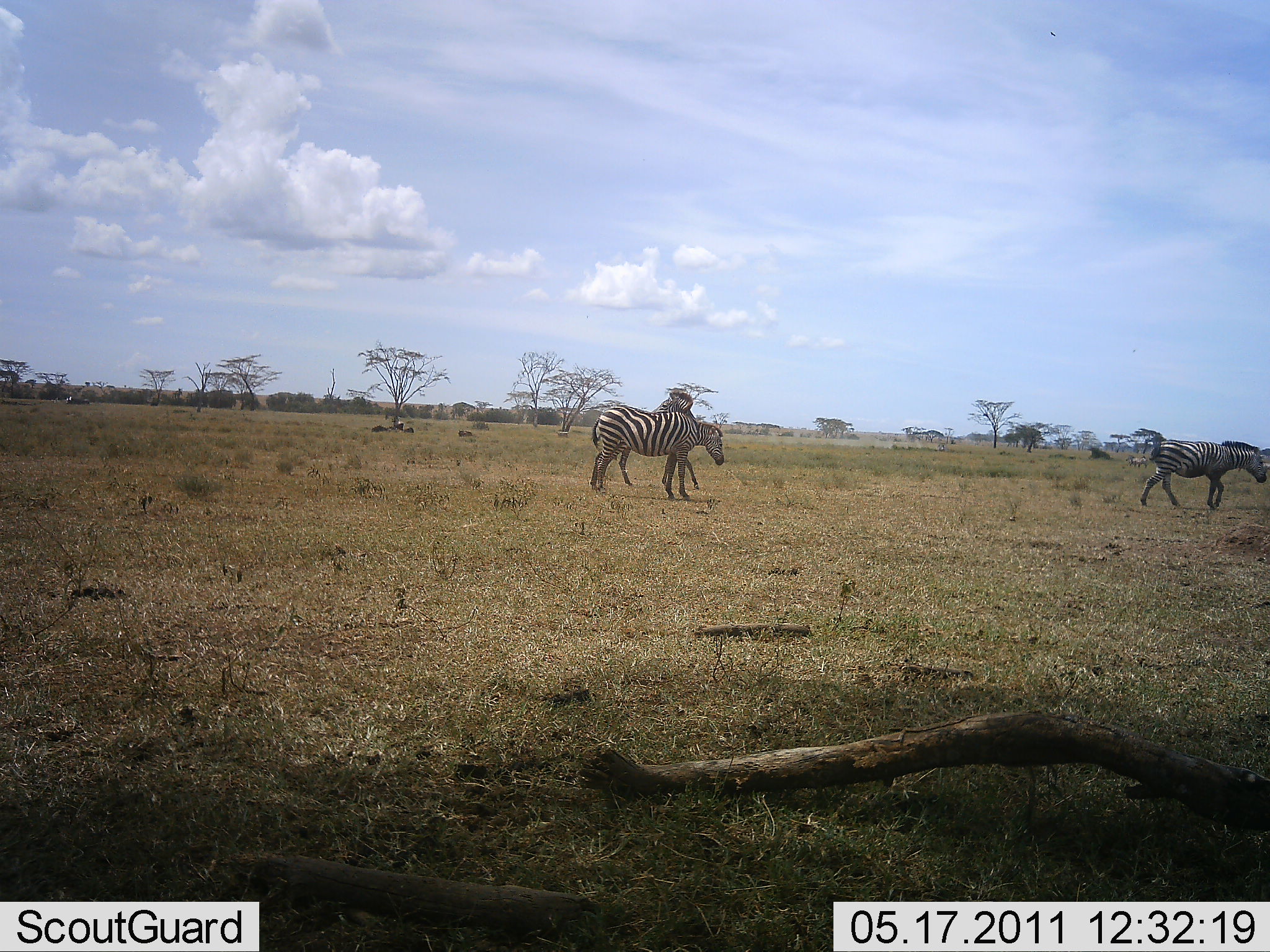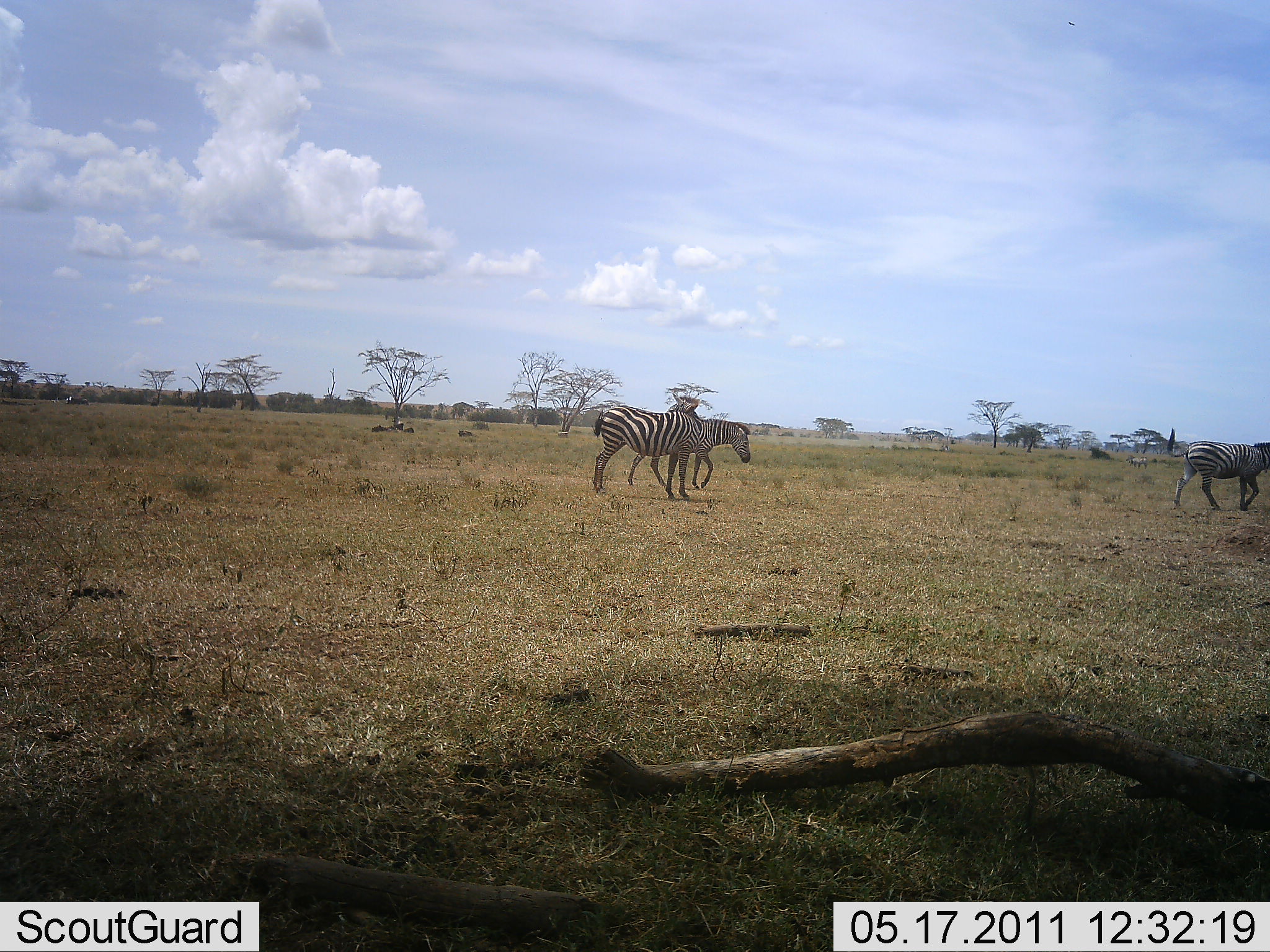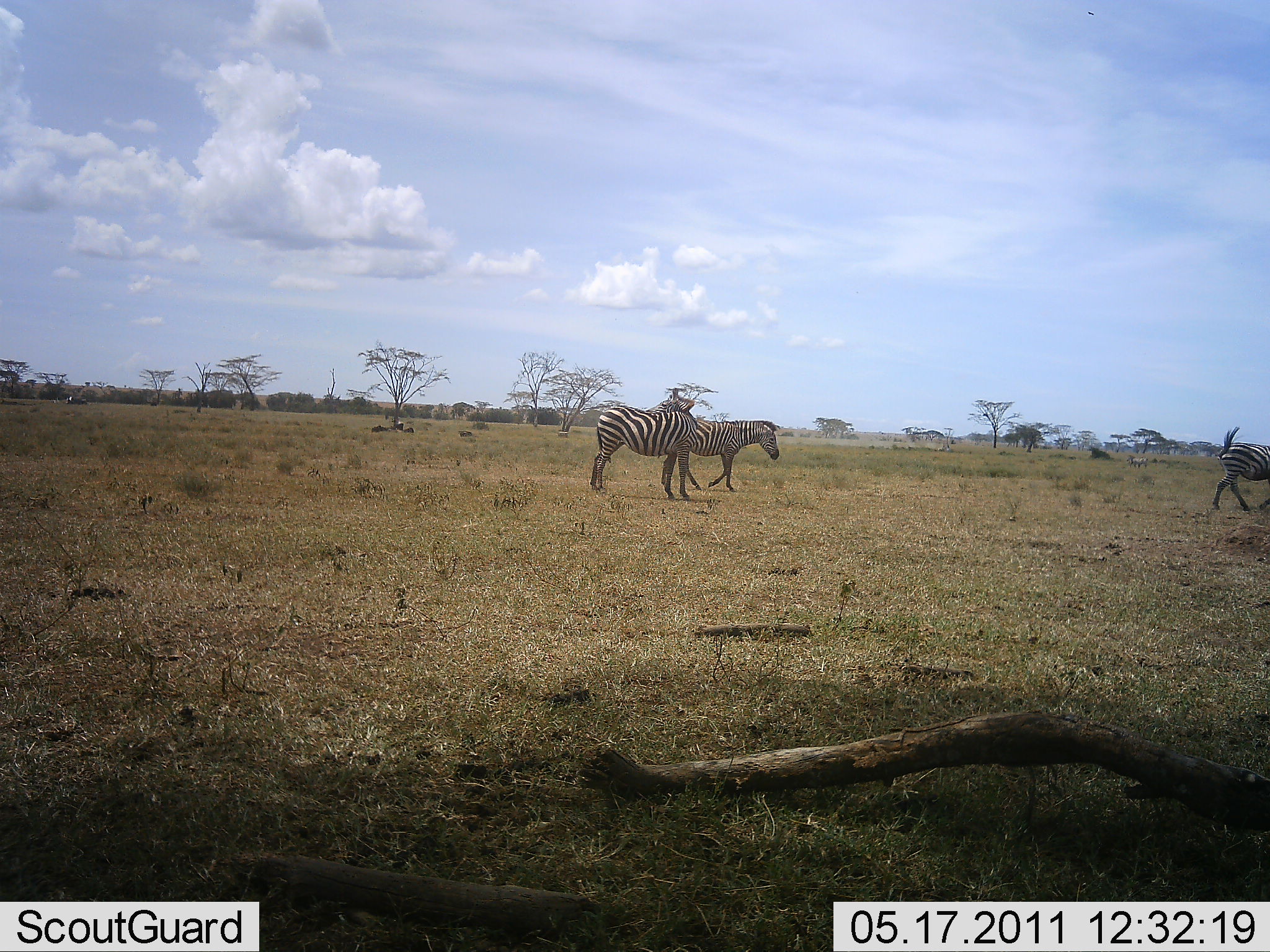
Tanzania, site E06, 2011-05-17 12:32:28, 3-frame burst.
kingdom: Animalia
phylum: Chordata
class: Mammalia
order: Perissodactyla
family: Equidae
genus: Equus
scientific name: Equus quagga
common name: plains zebra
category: zebra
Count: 3.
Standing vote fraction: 40%.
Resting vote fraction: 0%.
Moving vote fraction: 80%.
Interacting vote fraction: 10%.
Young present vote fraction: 0%.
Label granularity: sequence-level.